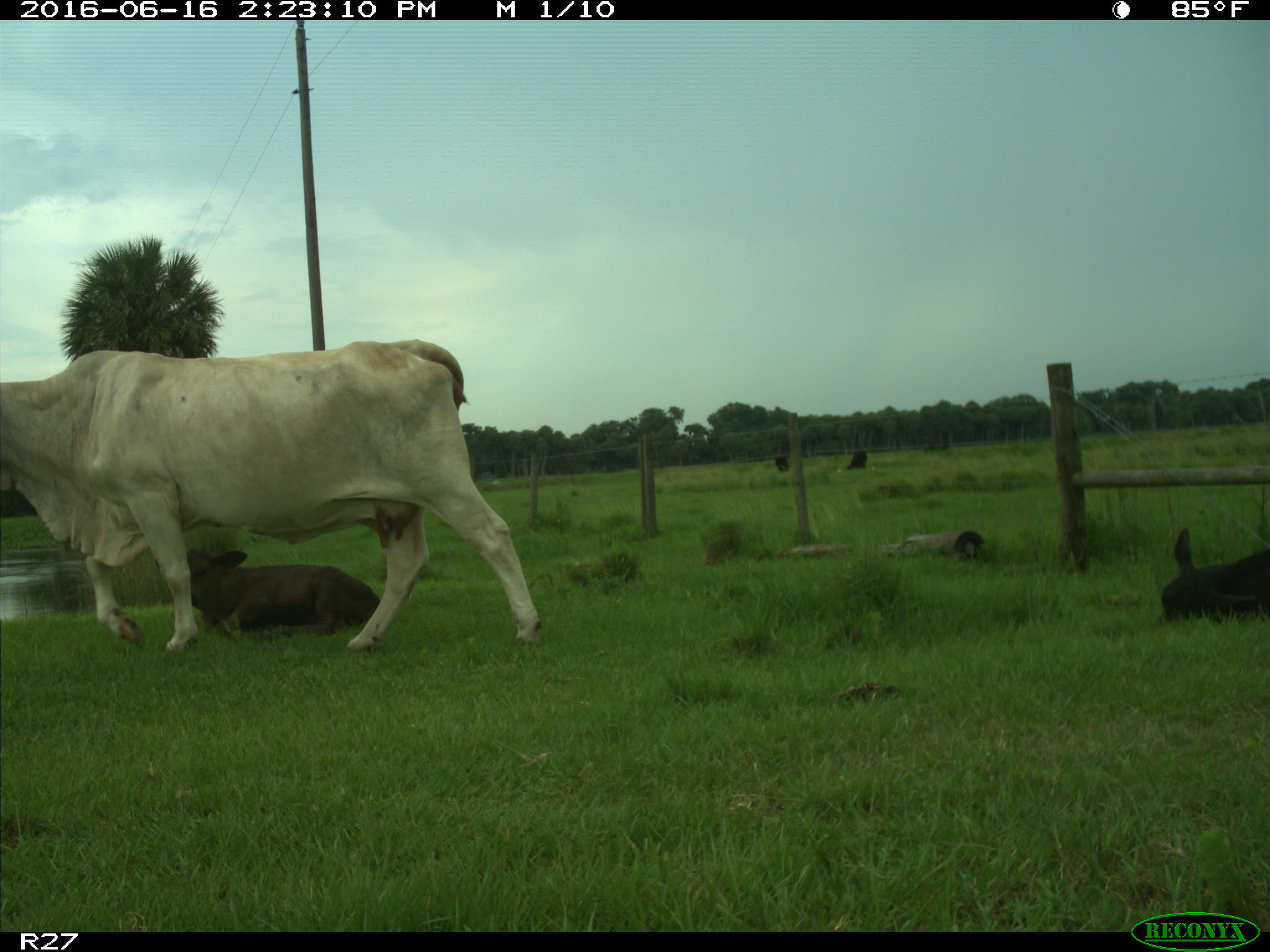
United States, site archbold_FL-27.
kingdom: Animalia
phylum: Chordata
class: Mammalia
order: Artiodactyla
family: Bovidae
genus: Bos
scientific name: Bos taurus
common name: domestic cow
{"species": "Bos taurus (domestic cow)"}